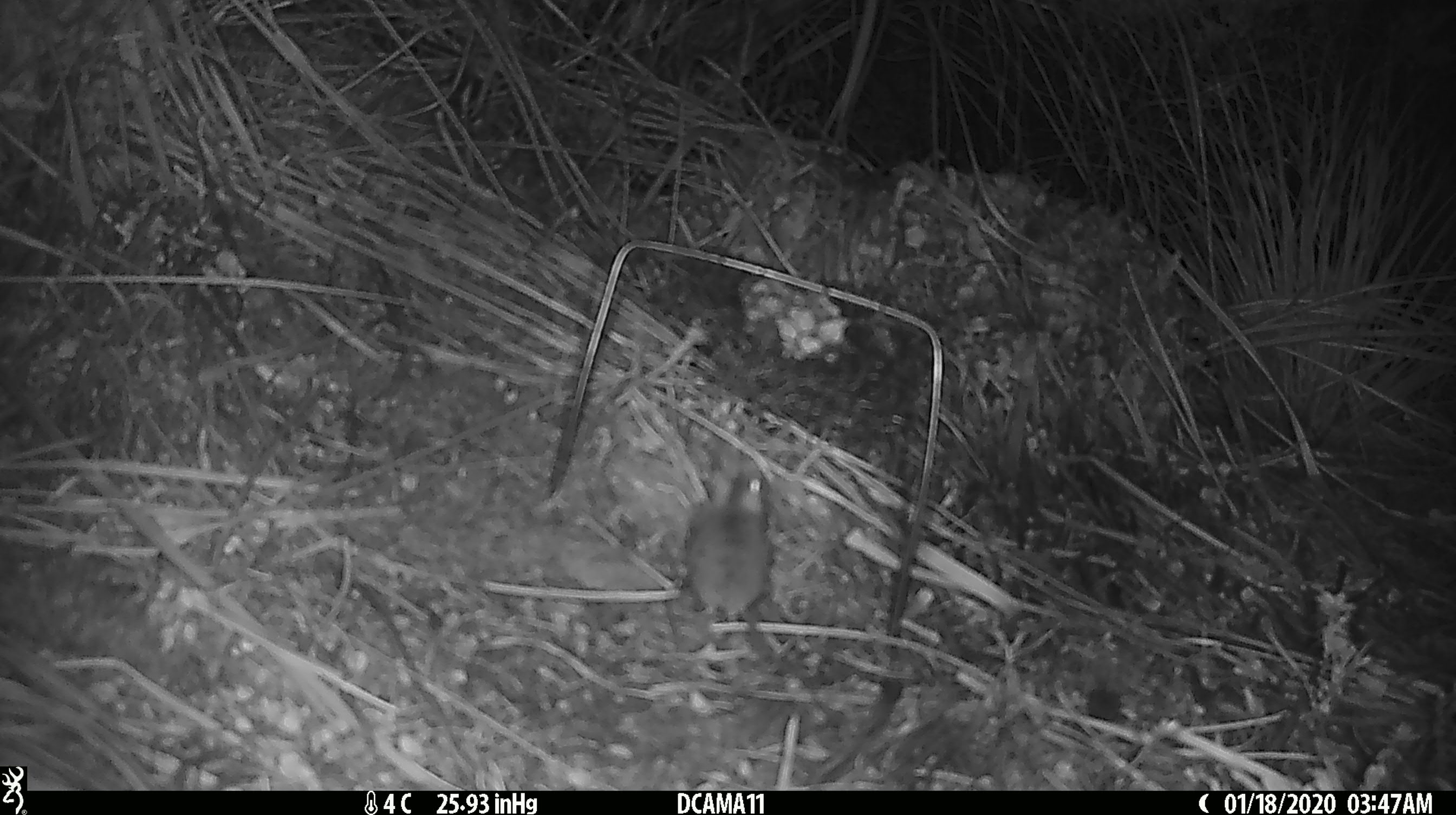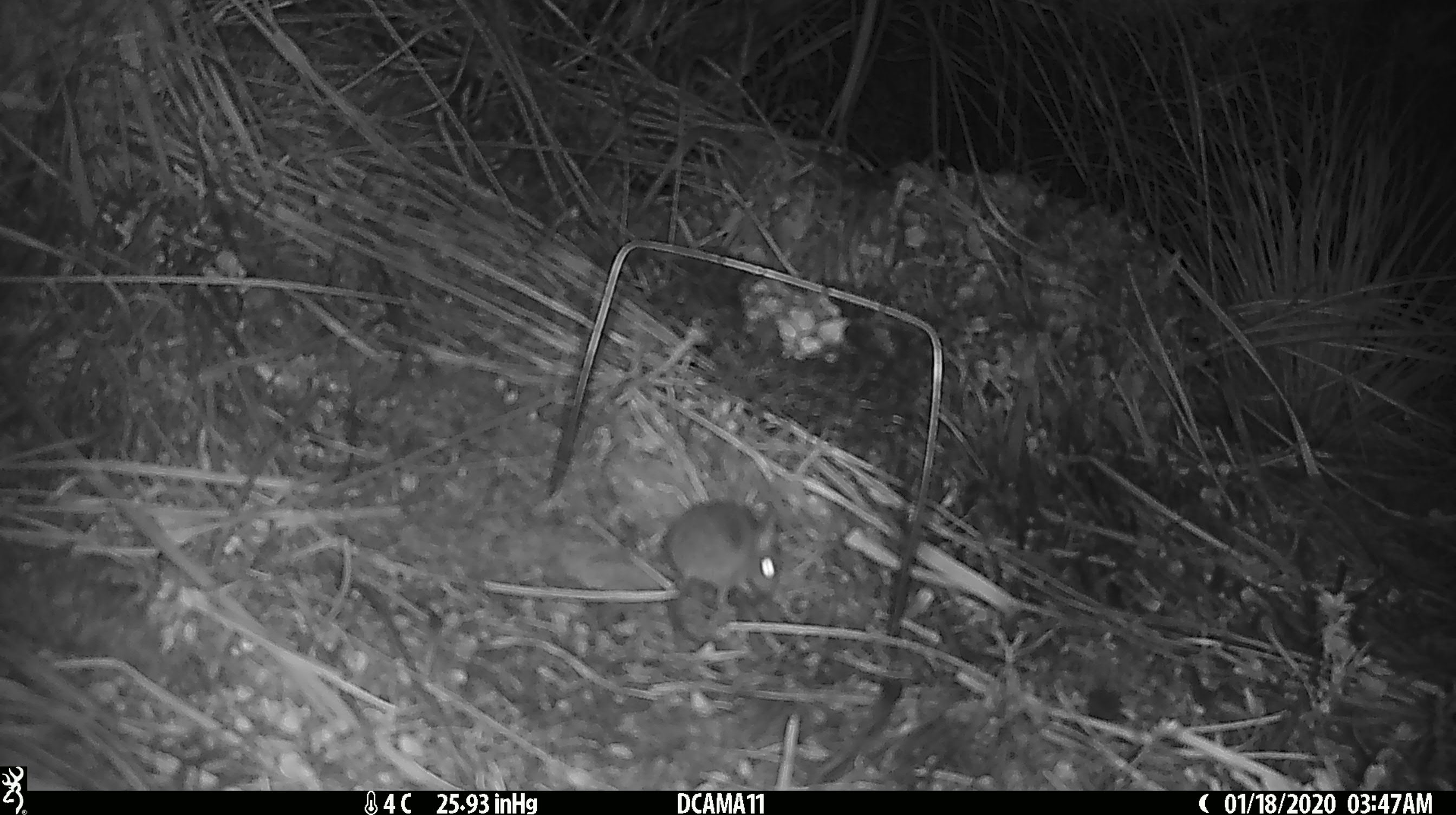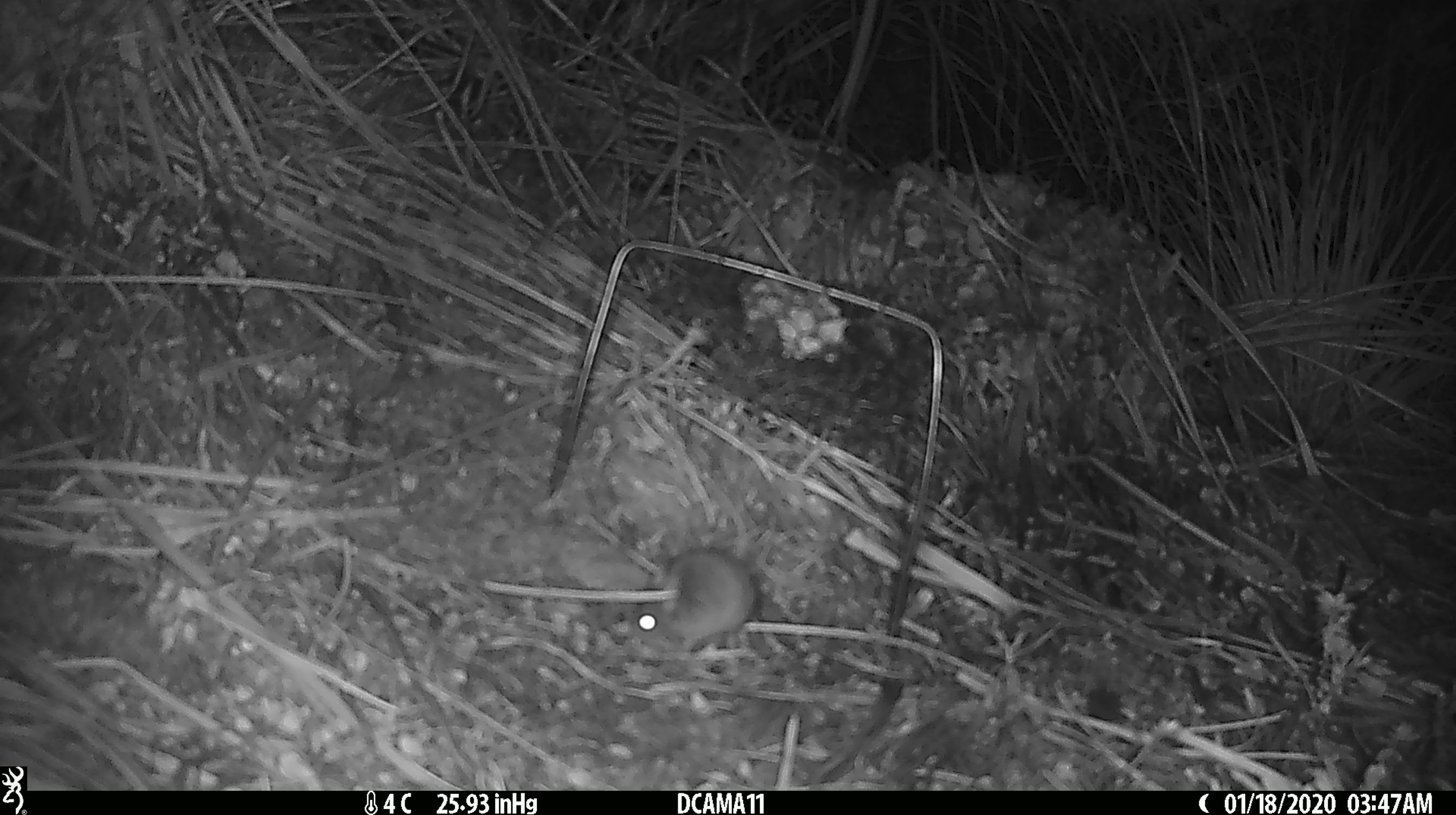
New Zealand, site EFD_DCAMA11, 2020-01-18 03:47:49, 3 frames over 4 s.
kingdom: Animalia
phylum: Chordata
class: Mammalia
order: Rodentia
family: Muridae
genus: Mus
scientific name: Mus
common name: mouse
Mouse (Mus).